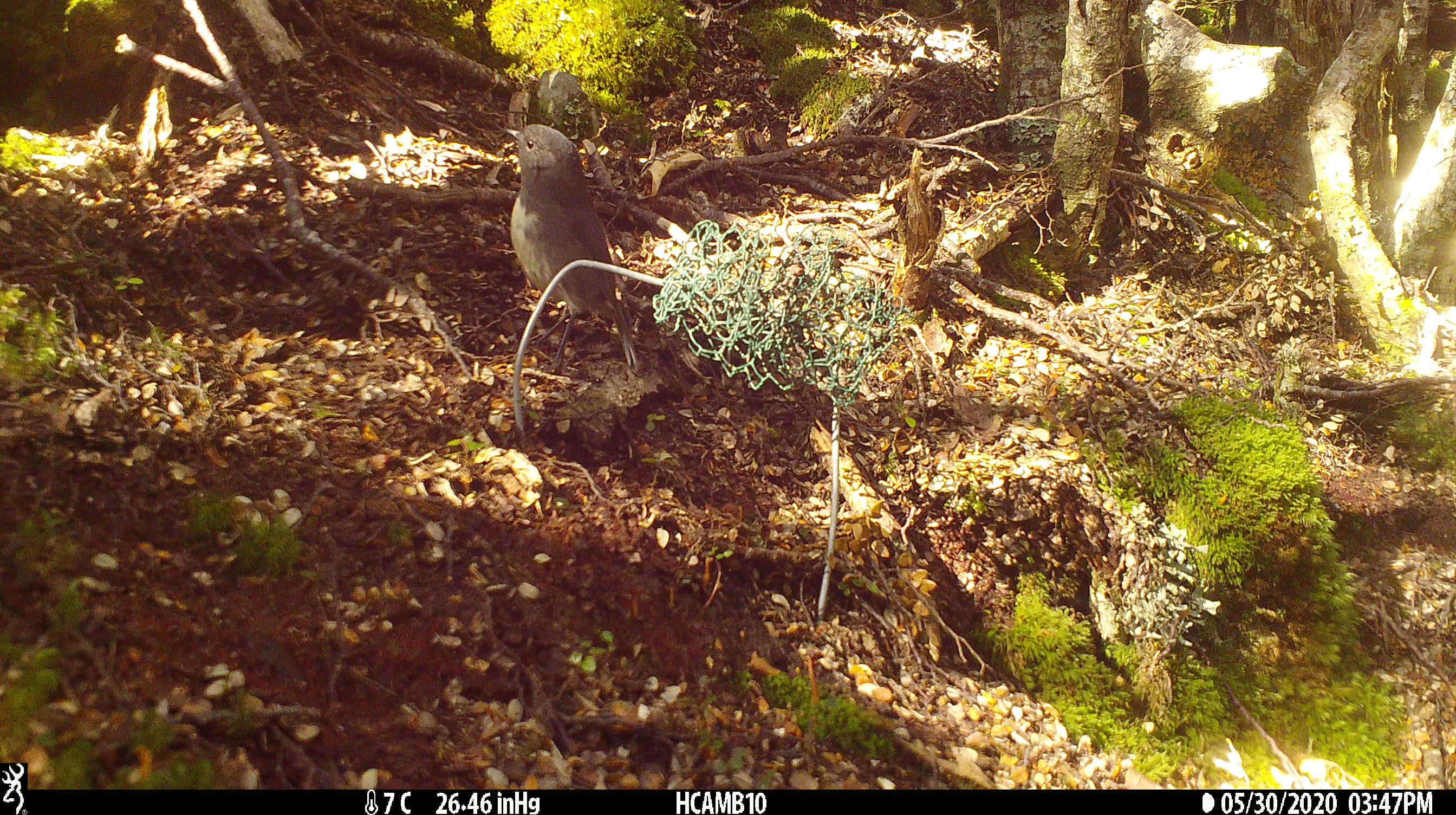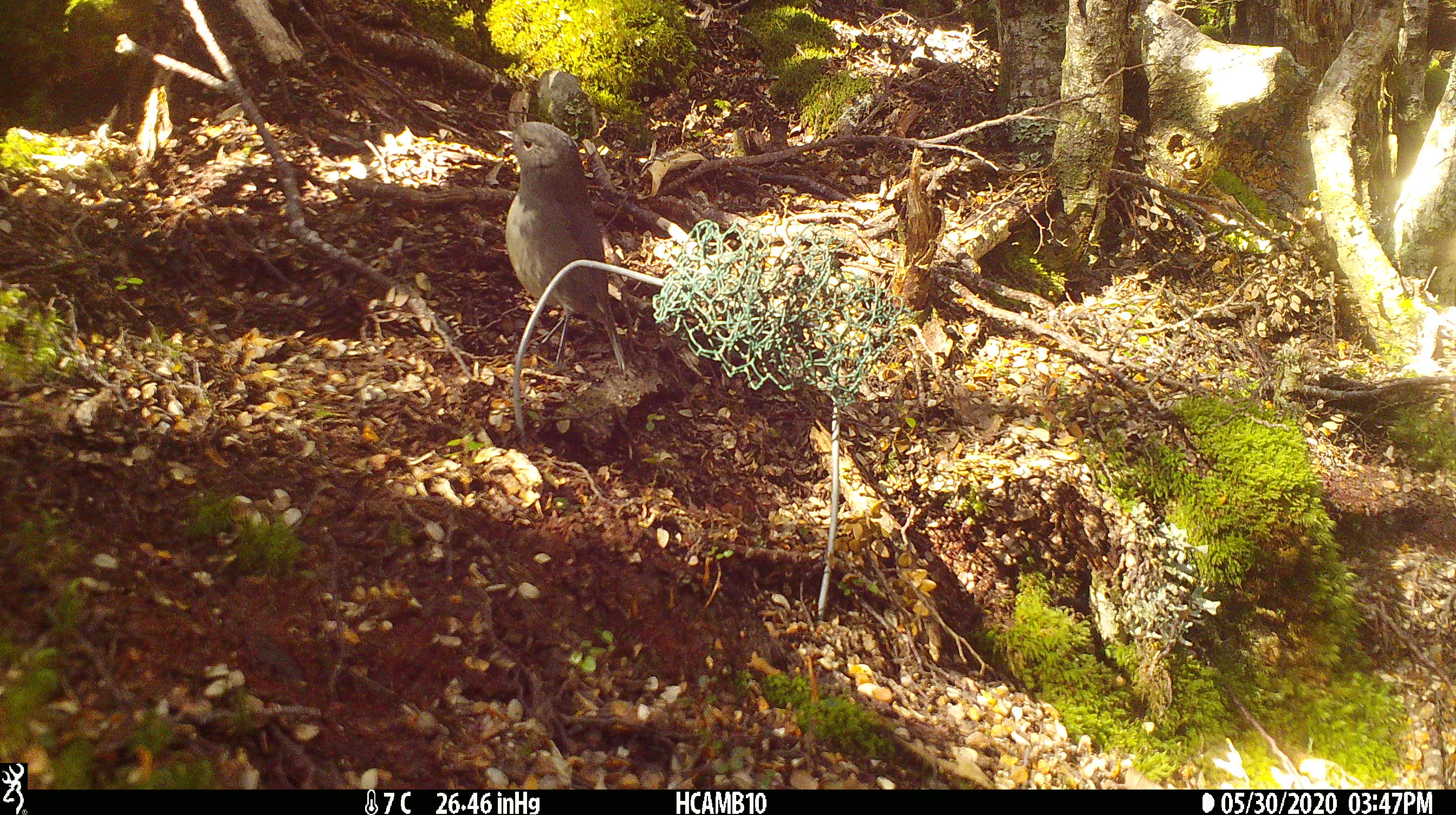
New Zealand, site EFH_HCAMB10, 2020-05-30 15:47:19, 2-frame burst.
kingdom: Animalia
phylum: Chordata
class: Aves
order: Passeriformes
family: Petroicidae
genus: Petroica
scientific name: Petroica australis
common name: new zealand robin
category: robin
Robin (new zealand robin) (Petroica australis).